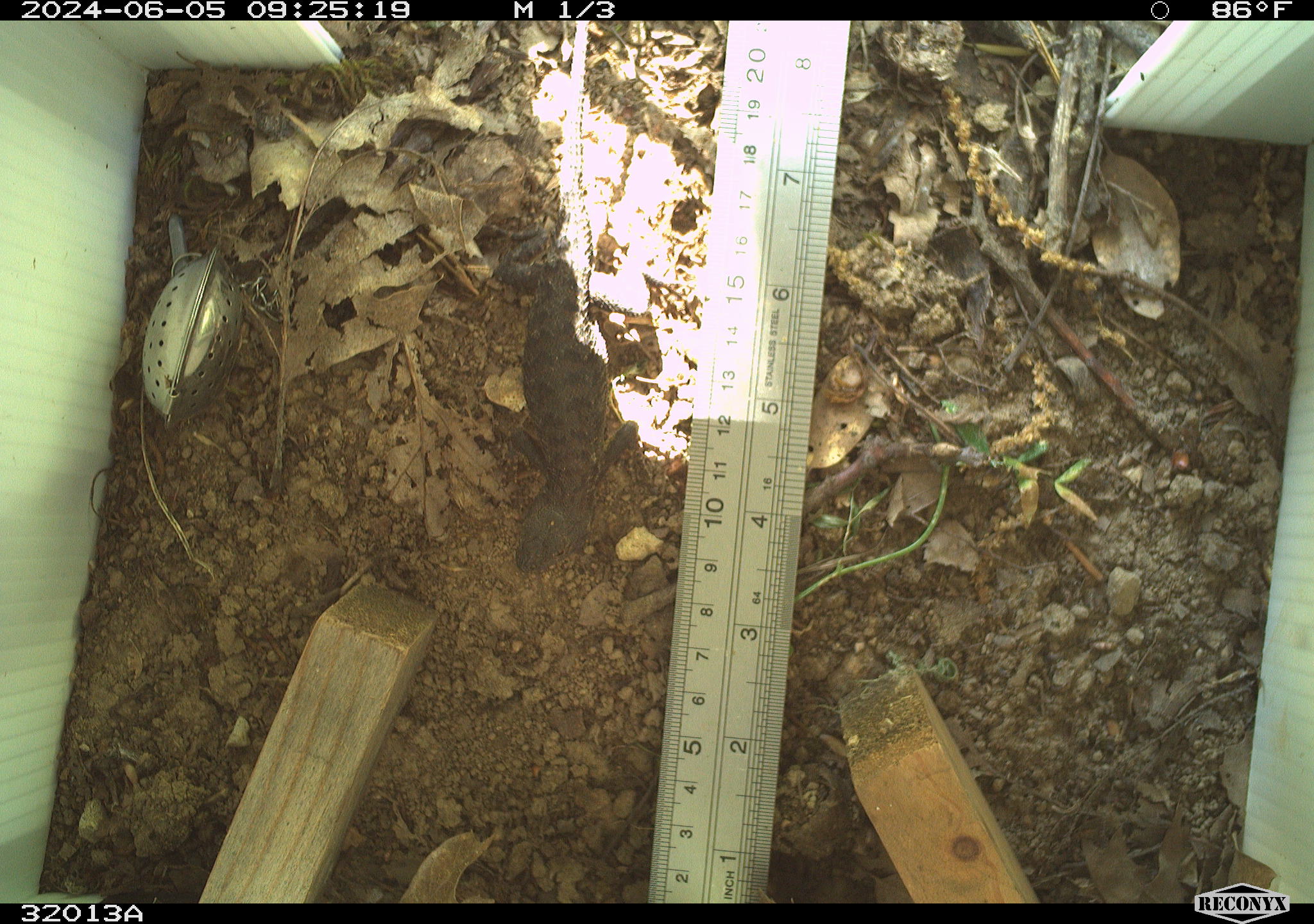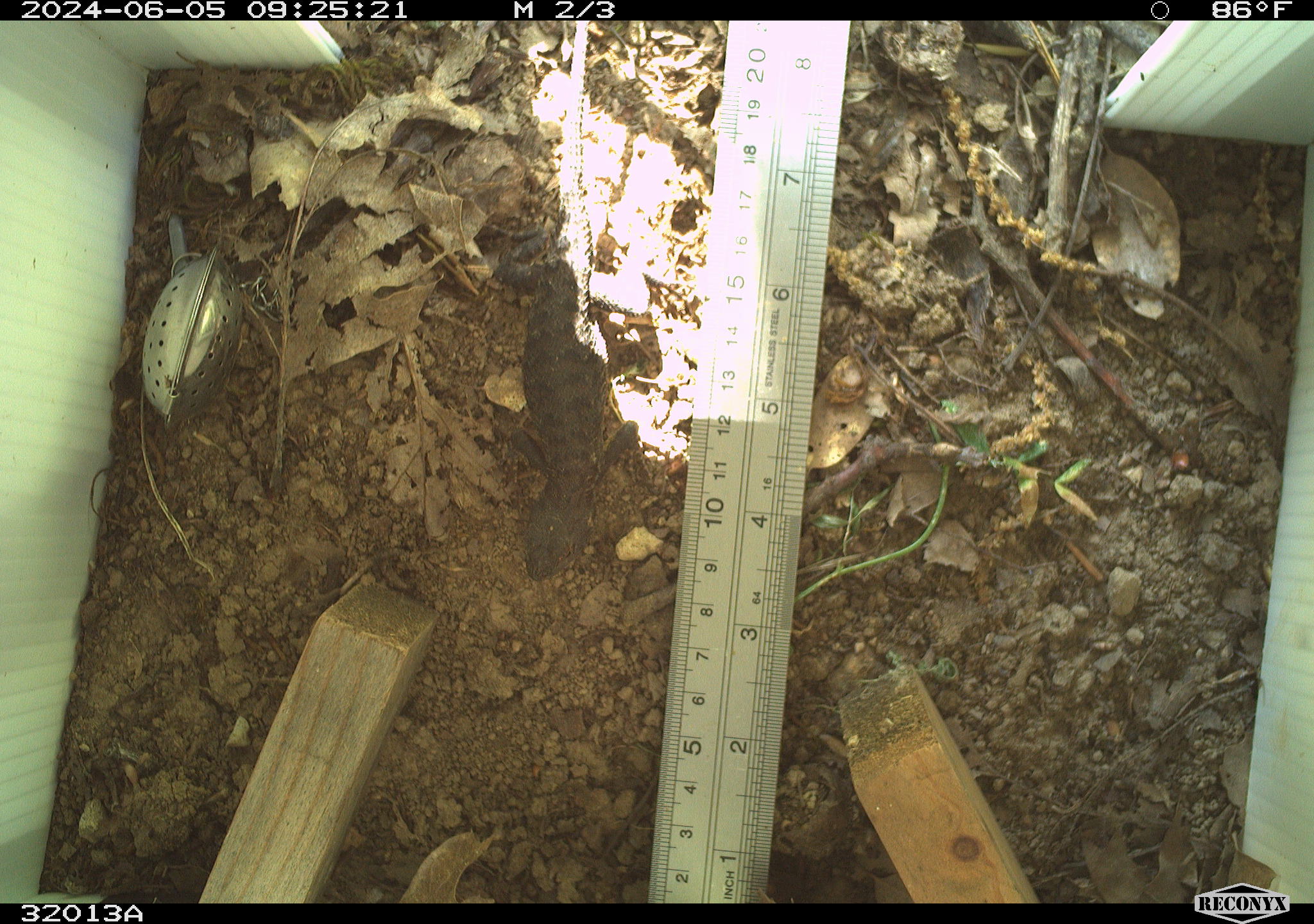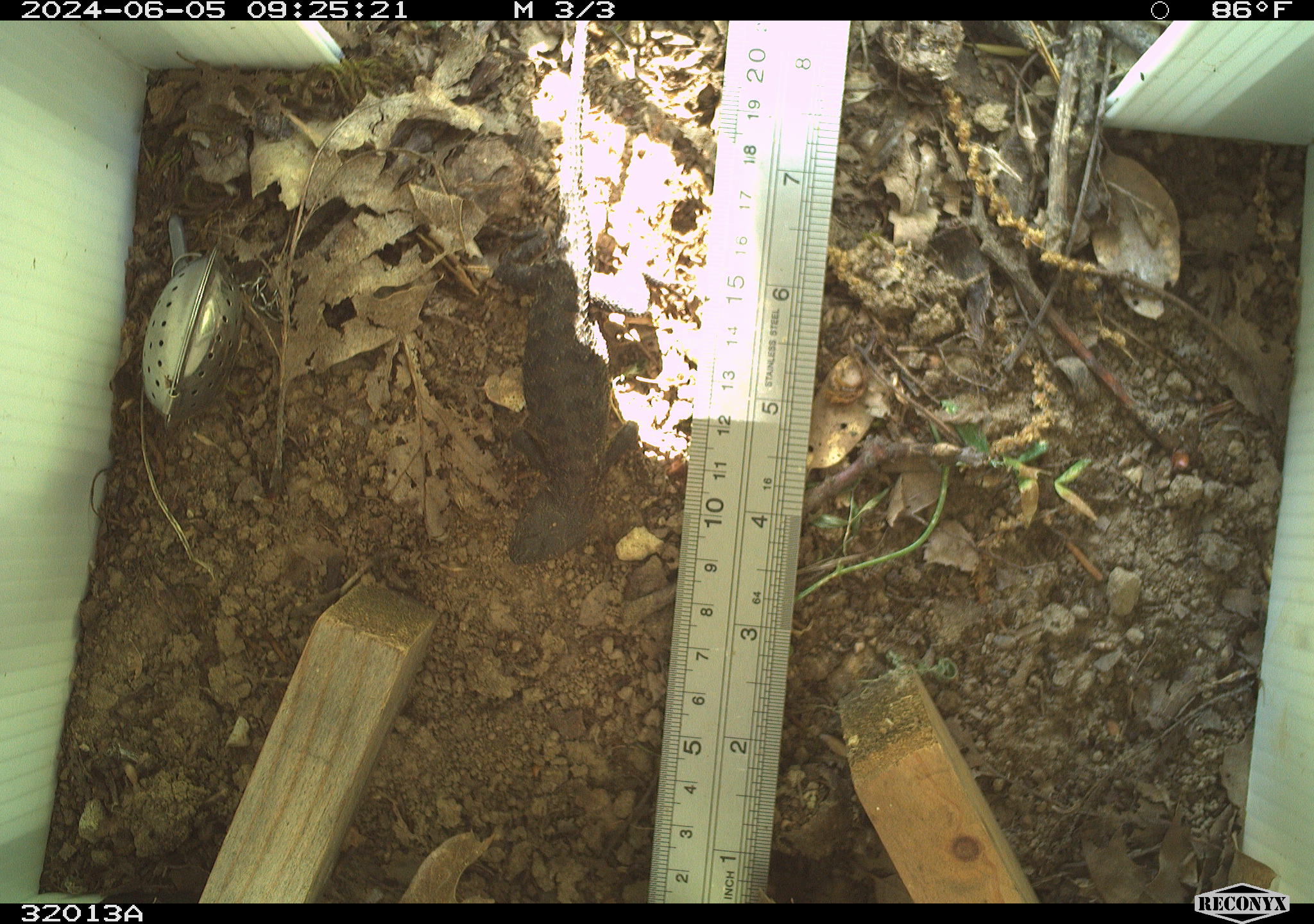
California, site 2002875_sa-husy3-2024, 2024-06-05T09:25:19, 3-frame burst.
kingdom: Animalia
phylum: Chordata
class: Reptilia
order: Squamata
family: Phrynosomatidae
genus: Sceloporus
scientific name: Sceloporus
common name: spiny lizards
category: sceloporus species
Sceloporus species (spiny lizards) (Sceloporus).